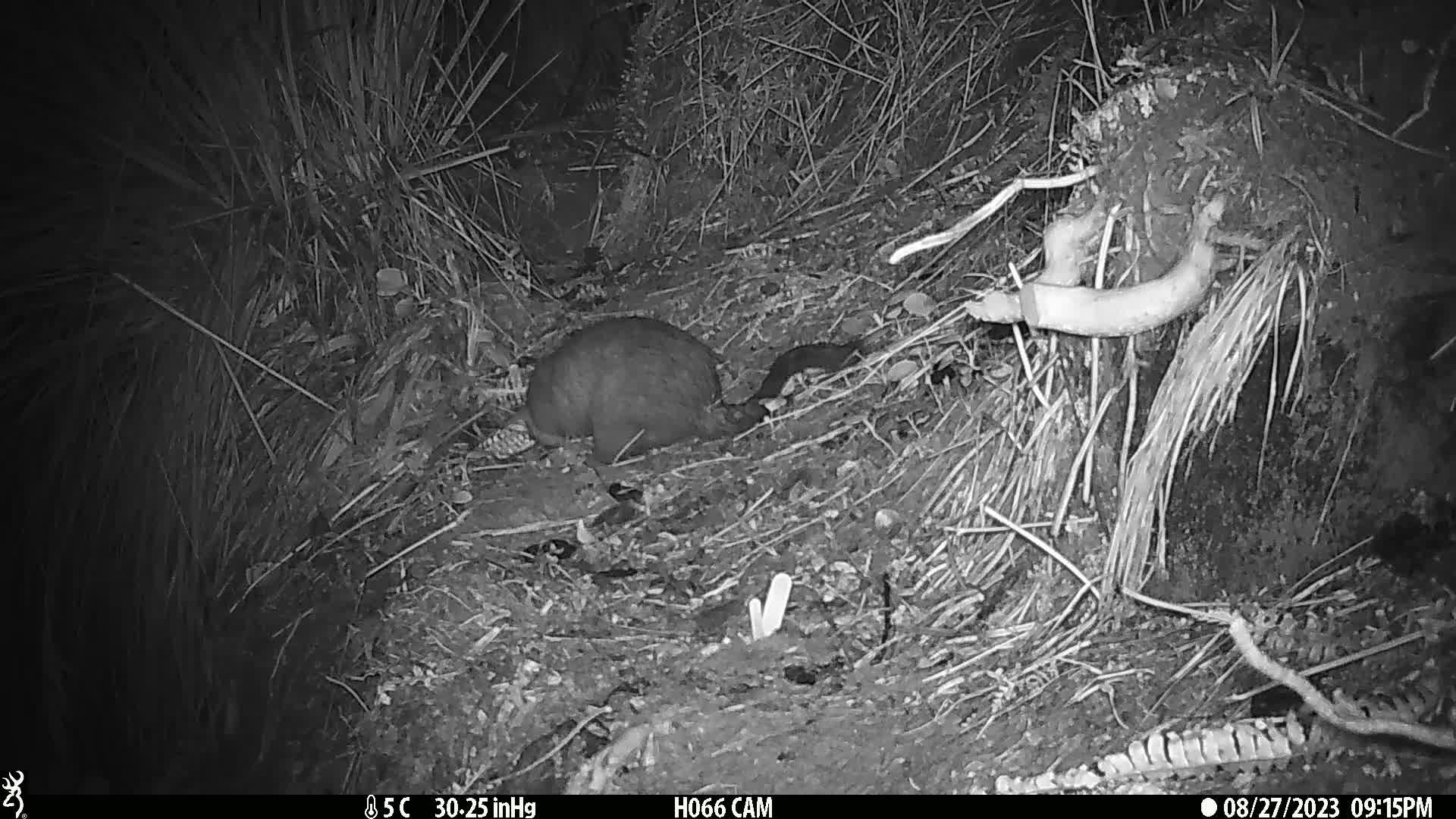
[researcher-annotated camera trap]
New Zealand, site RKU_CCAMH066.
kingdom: Animalia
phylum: Chordata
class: Mammalia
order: Diprotodontia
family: Phalangeridae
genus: Trichosurus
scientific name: Trichosurus vulpecula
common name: common brushtail possum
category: possum